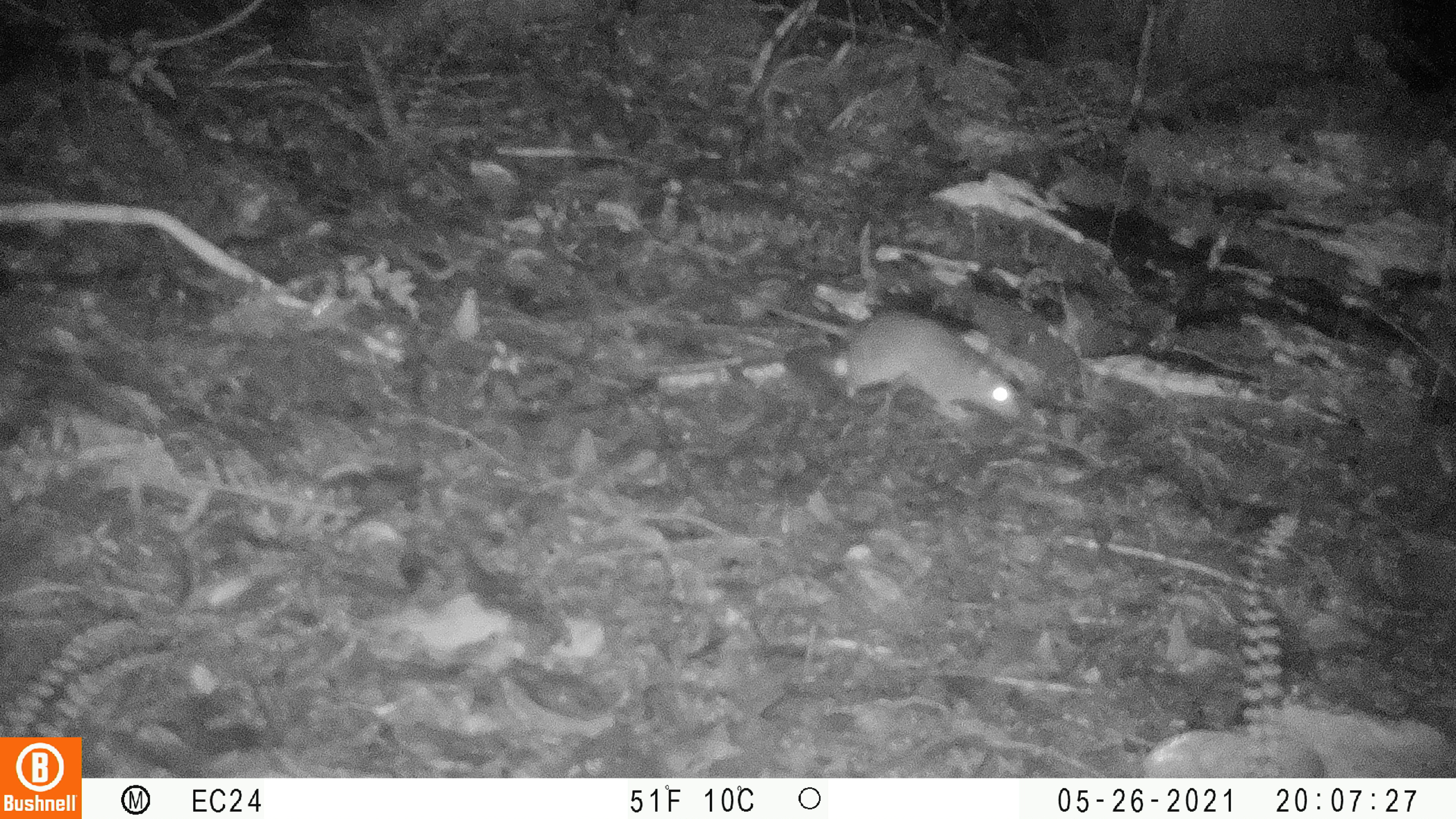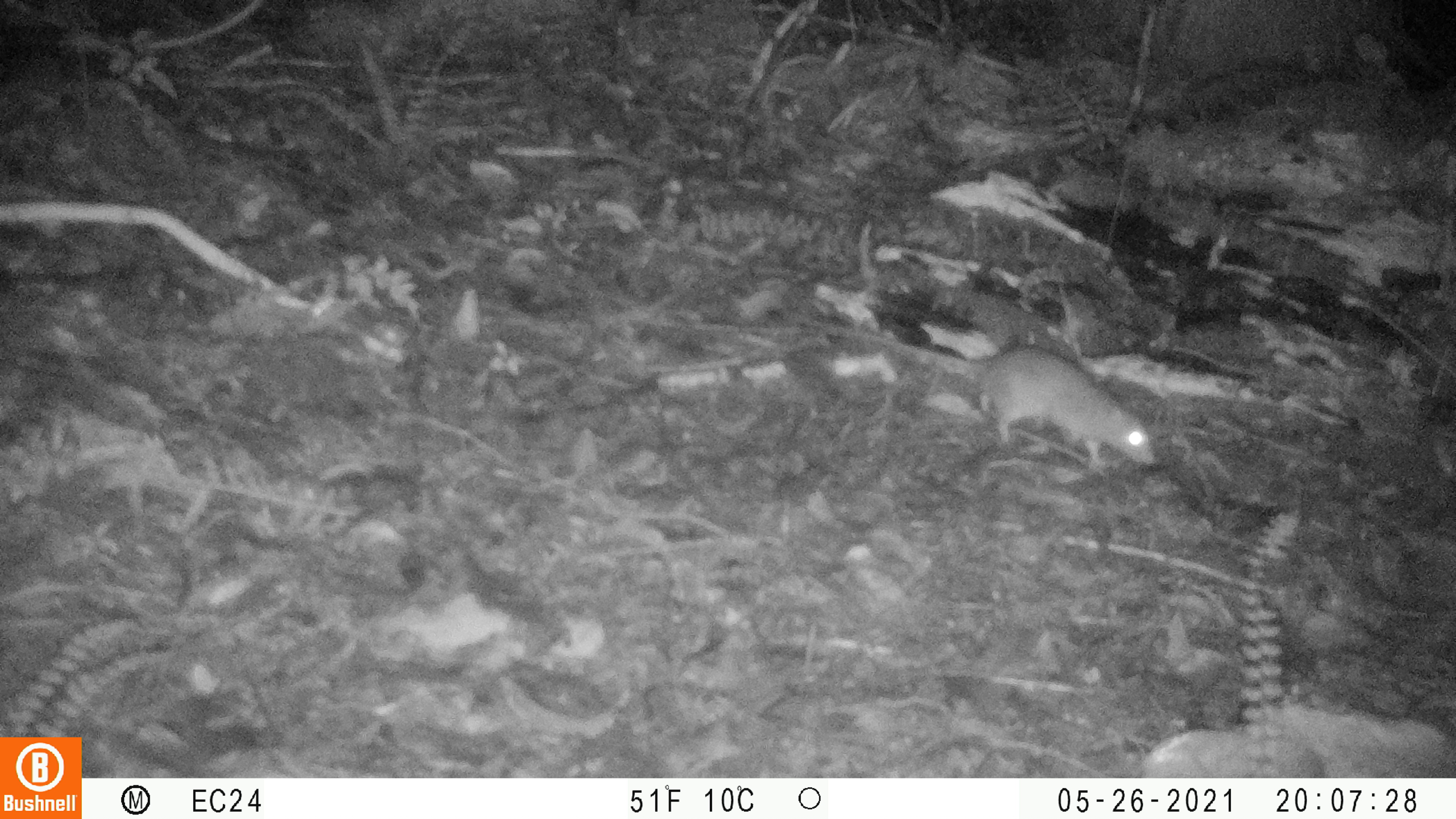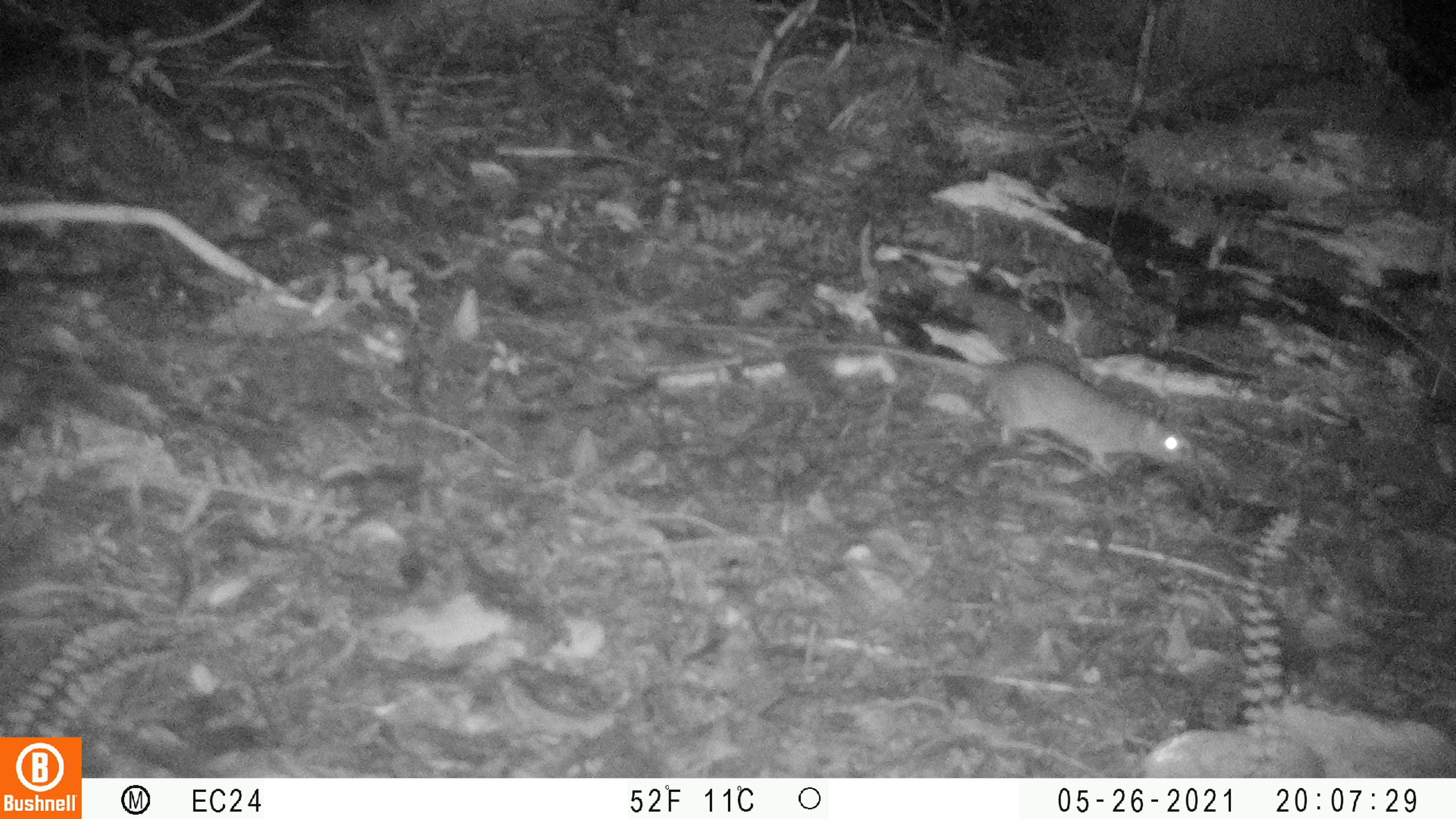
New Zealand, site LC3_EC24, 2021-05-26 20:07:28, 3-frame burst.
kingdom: Animalia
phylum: Chordata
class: Mammalia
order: Rodentia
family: Muridae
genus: Rattus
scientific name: Rattus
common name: rat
Rat (Rattus).